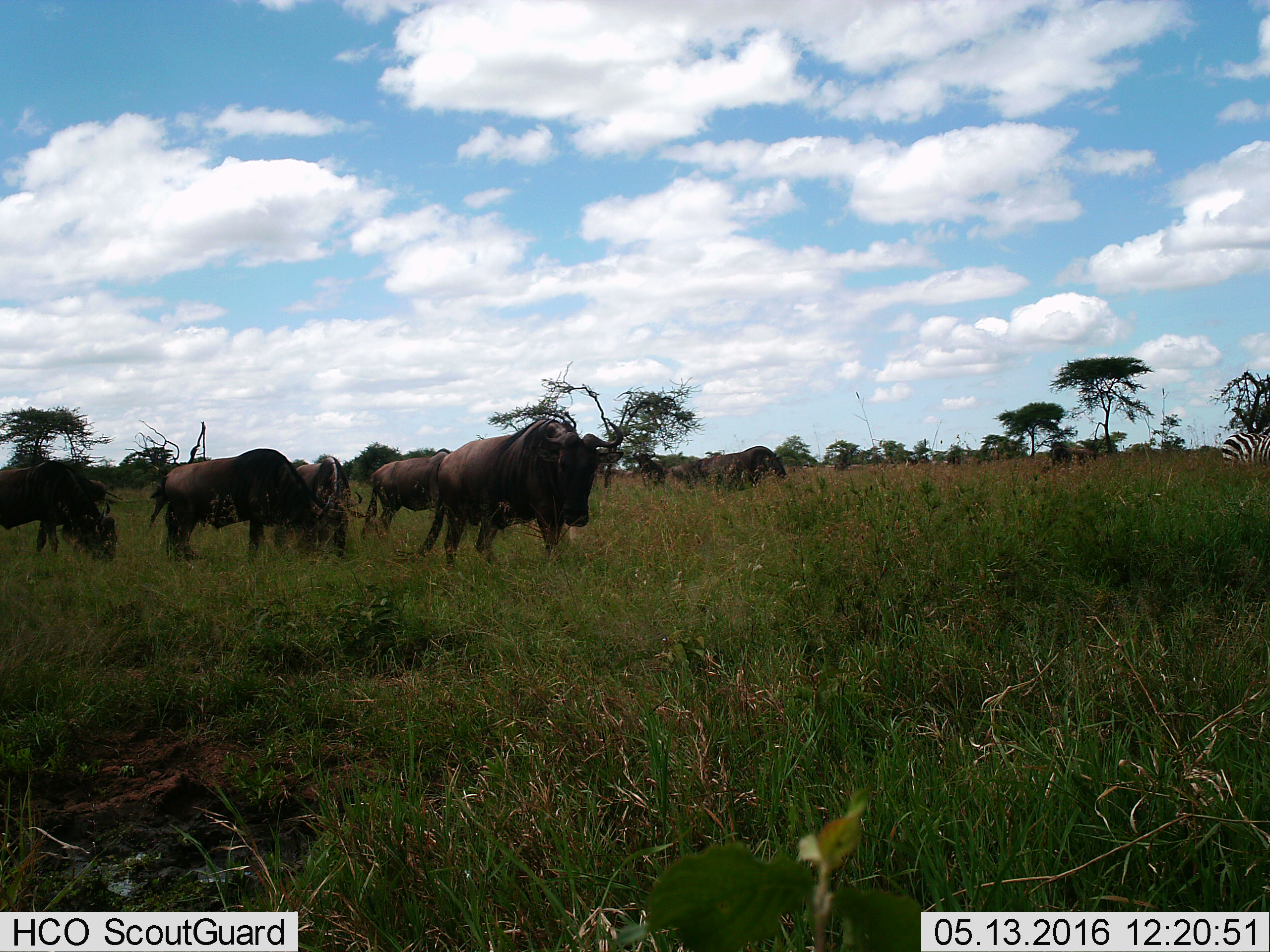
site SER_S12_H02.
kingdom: Animalia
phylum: Chordata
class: Mammalia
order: Artiodactyla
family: Bovidae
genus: Connochaetes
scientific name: Connochaetes taurinus taurinus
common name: blue wildebeest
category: wildebeestblue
Wildebeestblue (blue wildebeest) (Connochaetes taurinus taurinus), count 11-50. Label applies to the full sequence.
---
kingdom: Animalia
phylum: Chordata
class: Mammalia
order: Perissodactyla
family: Equidae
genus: Equus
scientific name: Equus quagga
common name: plains zebra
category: zebraplains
Zebraplains (plains zebra) (Equus quagga), count 1. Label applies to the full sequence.